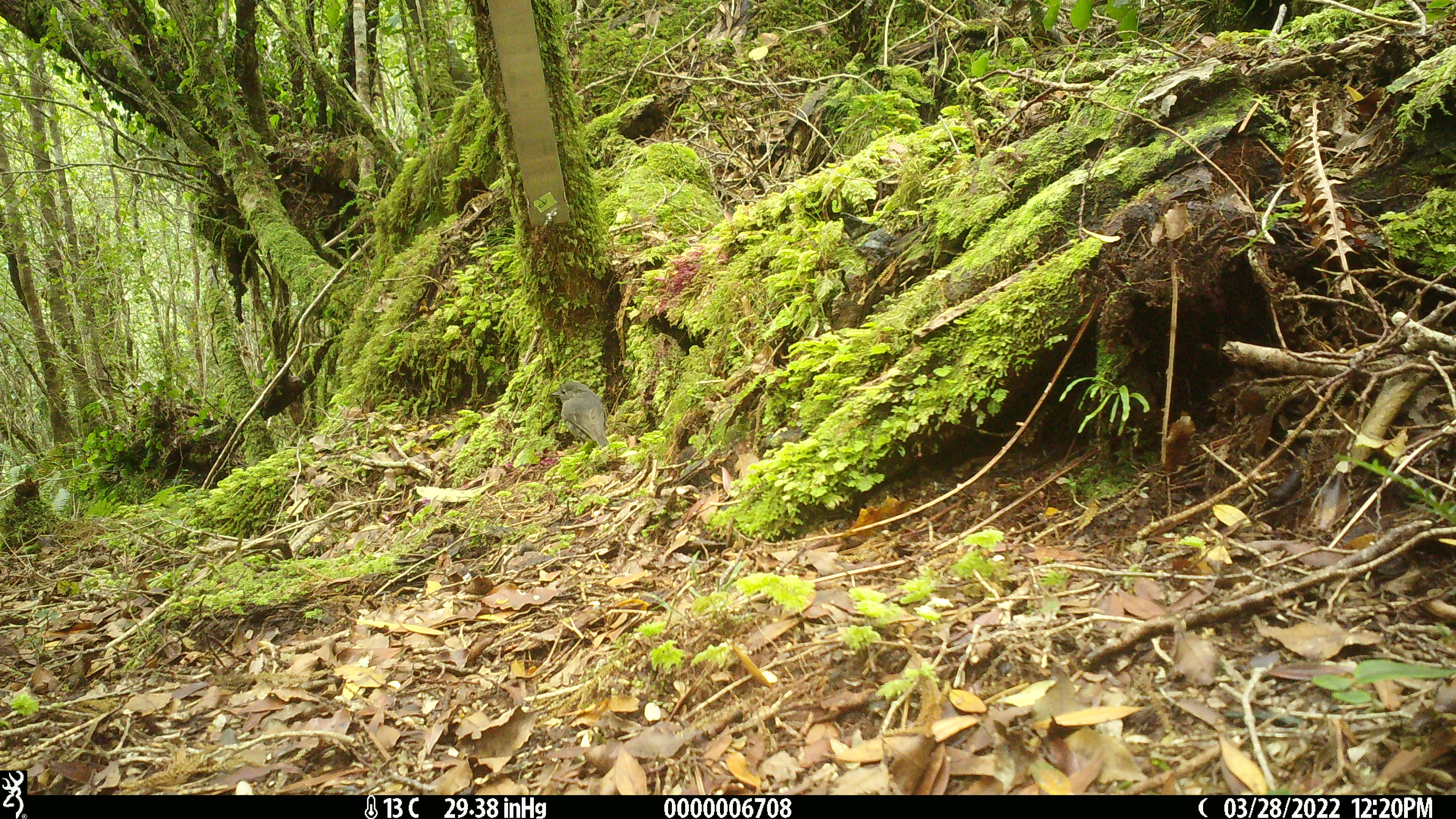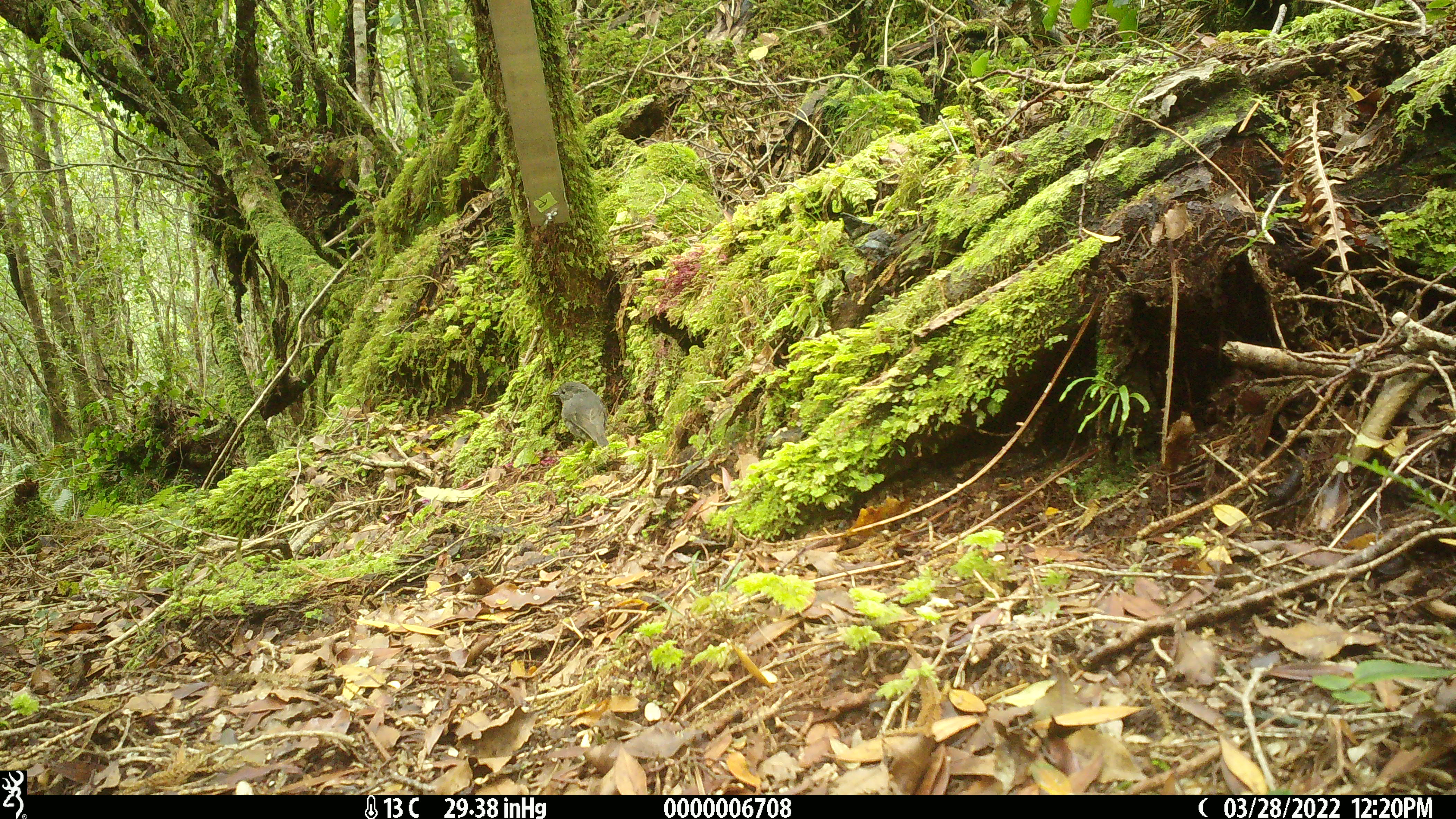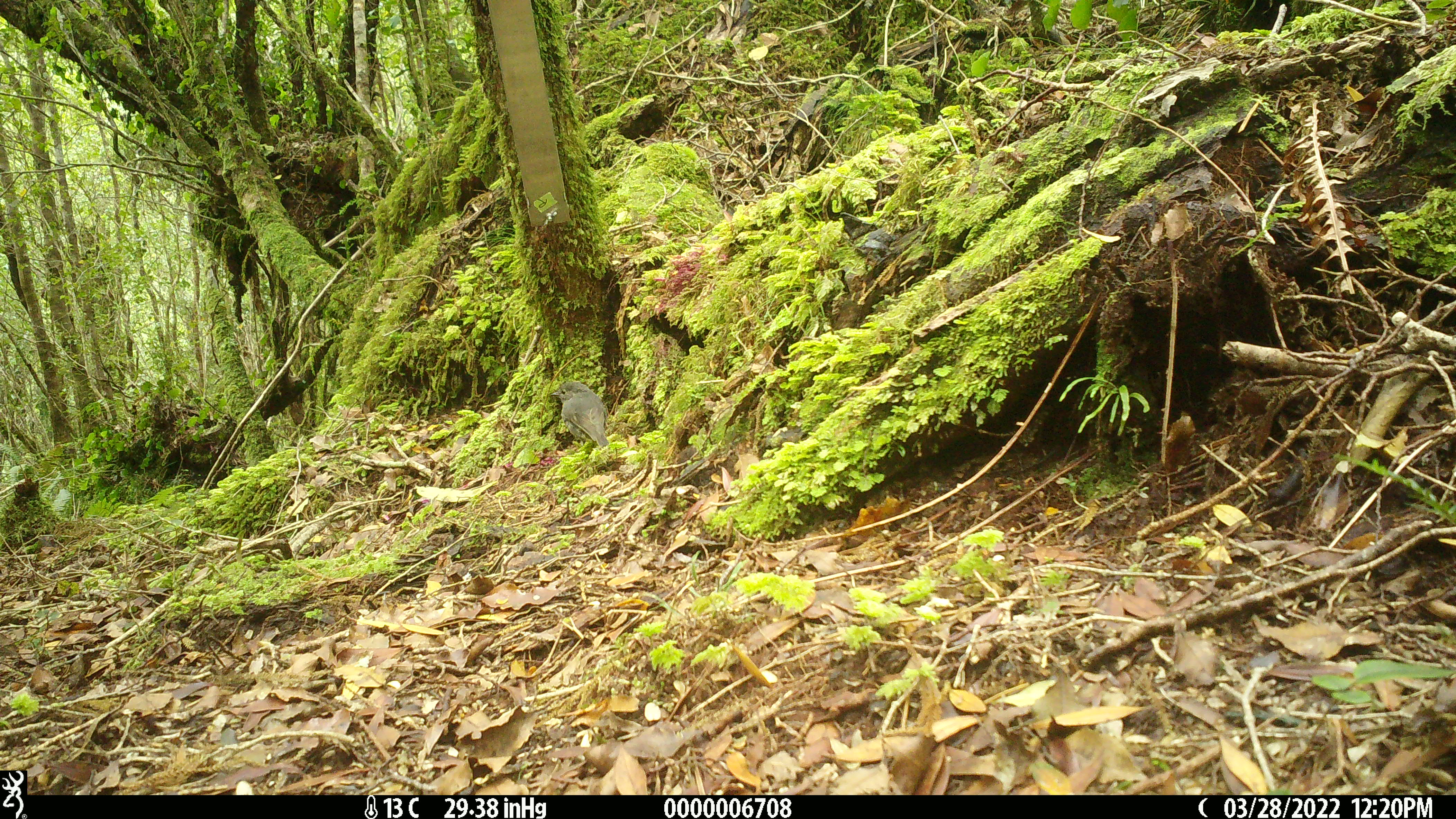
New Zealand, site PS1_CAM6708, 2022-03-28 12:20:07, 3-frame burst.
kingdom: Animalia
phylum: Chordata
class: Aves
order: Passeriformes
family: Petroicidae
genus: Petroica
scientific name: Petroica australis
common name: new zealand robin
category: robin